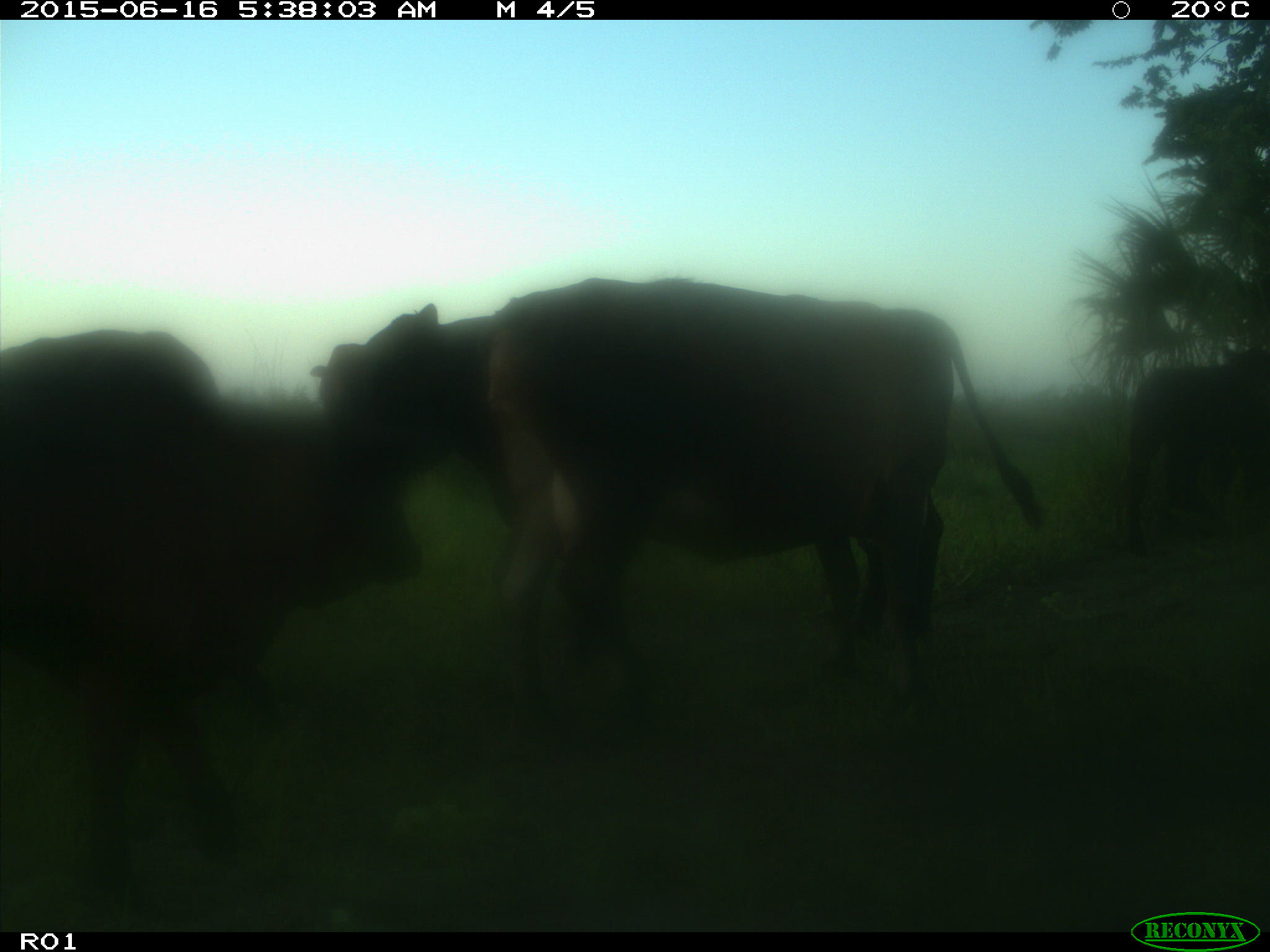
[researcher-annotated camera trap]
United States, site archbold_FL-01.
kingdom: Animalia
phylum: Chordata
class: Mammalia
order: Artiodactyla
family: Bovidae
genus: Bos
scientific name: Bos taurus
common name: domestic cow